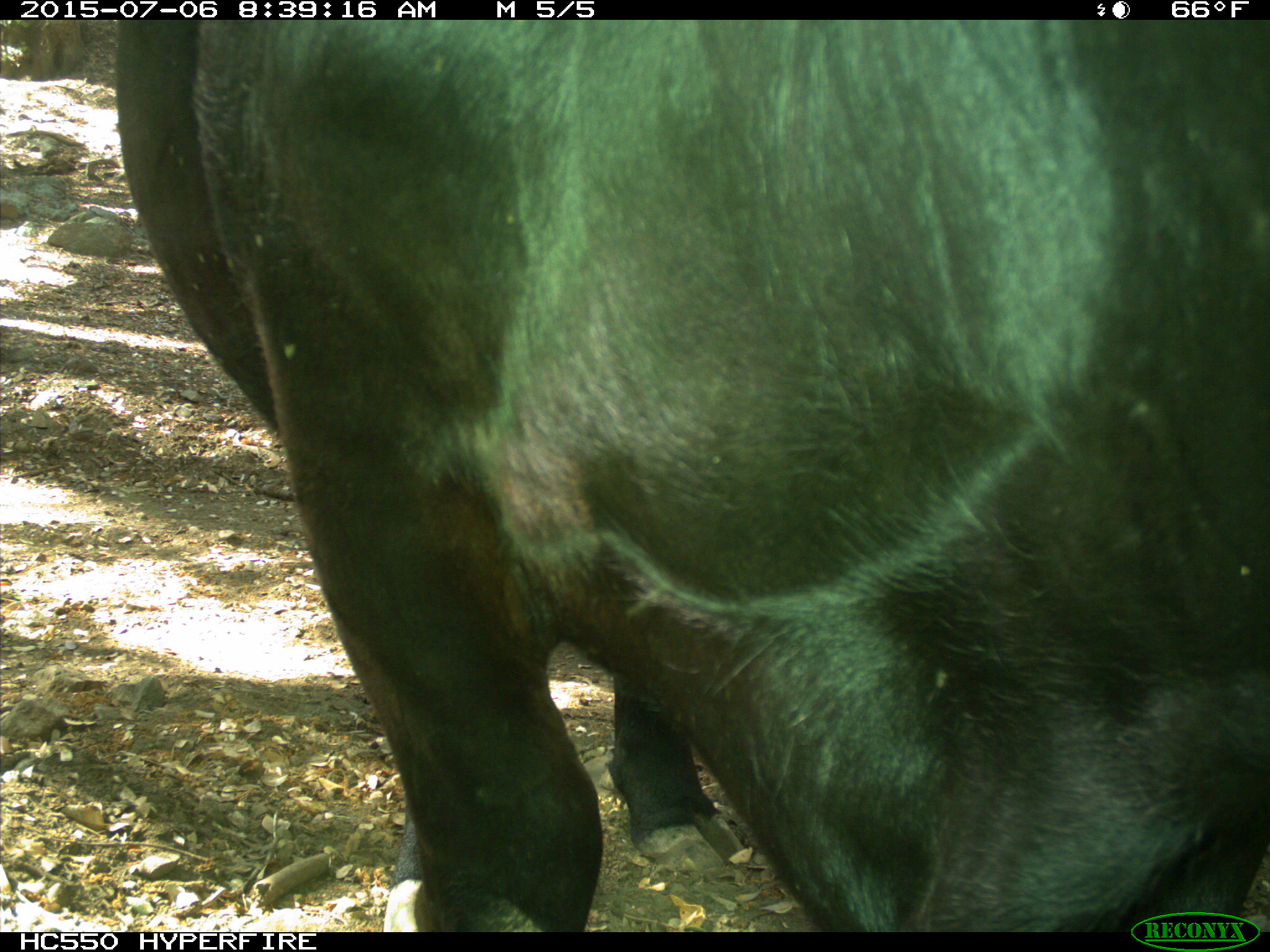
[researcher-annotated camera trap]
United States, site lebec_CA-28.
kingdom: Animalia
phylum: Chordata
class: Mammalia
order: Artiodactyla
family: Bovidae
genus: Bos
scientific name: Bos taurus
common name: domestic cow